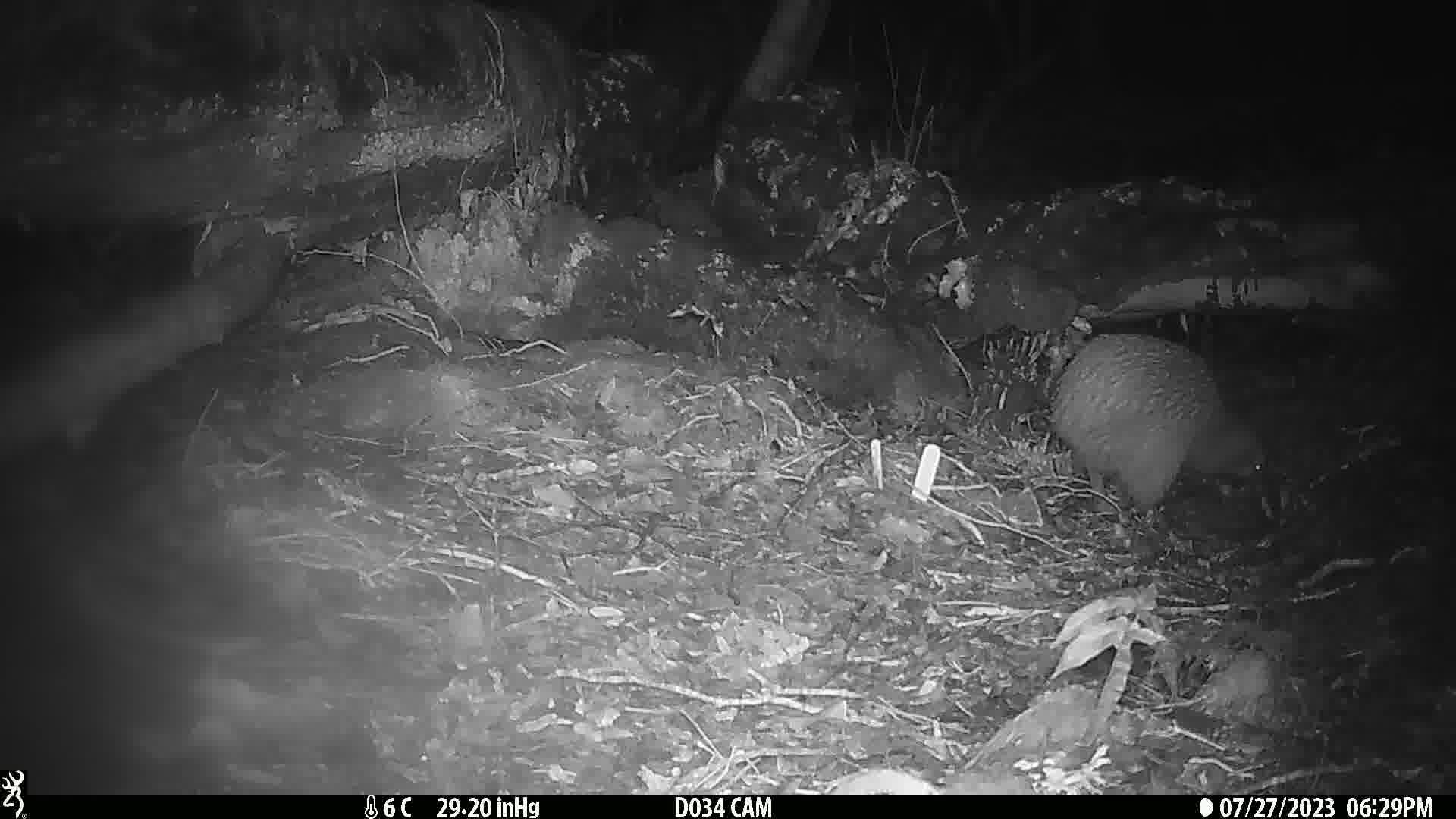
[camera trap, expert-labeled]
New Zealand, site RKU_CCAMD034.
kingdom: Animalia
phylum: Chordata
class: Aves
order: Apterygiformes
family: Apterygidae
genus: Apteryx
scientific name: Apteryx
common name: kiwi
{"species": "kiwi (Apteryx)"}